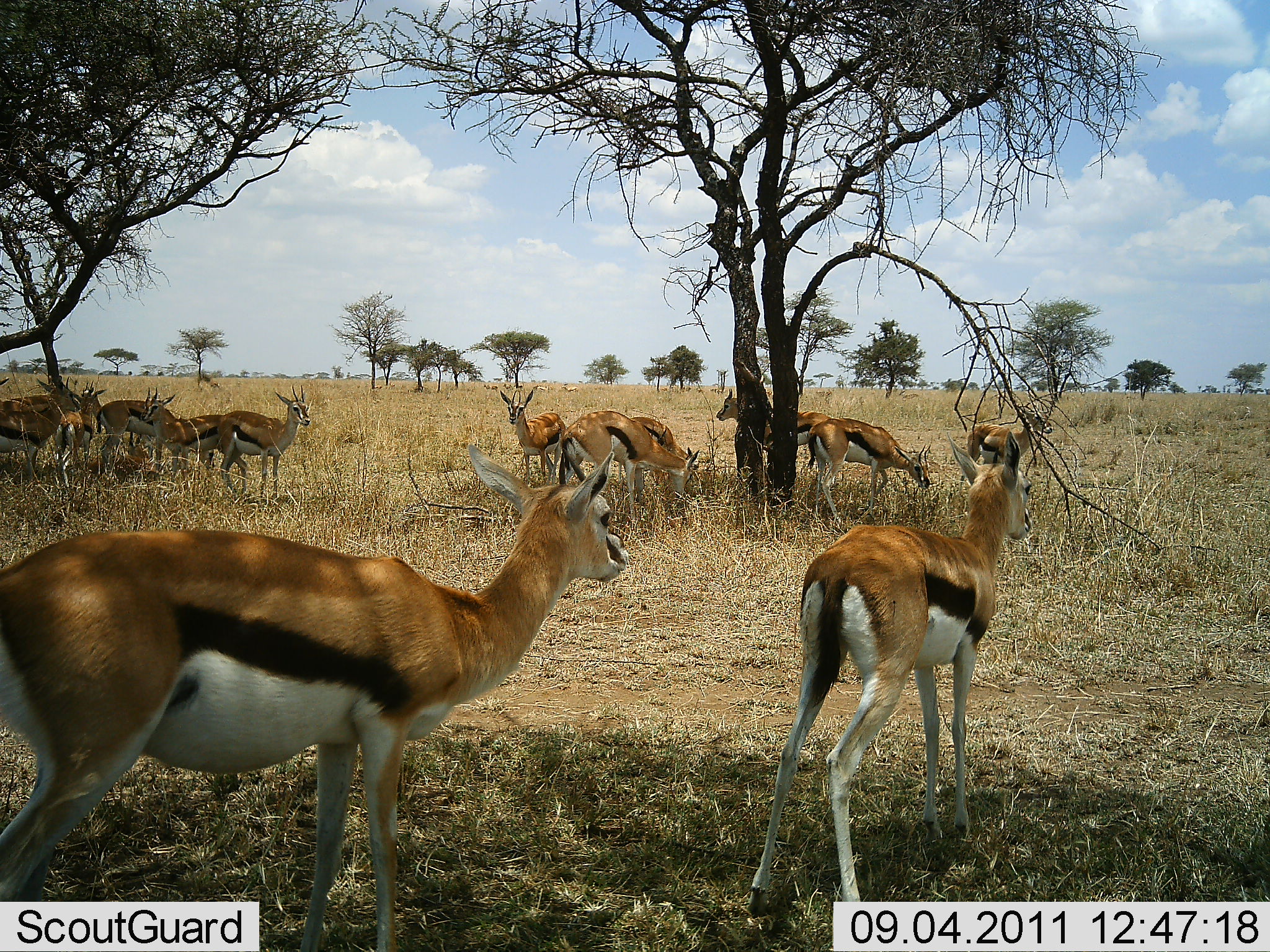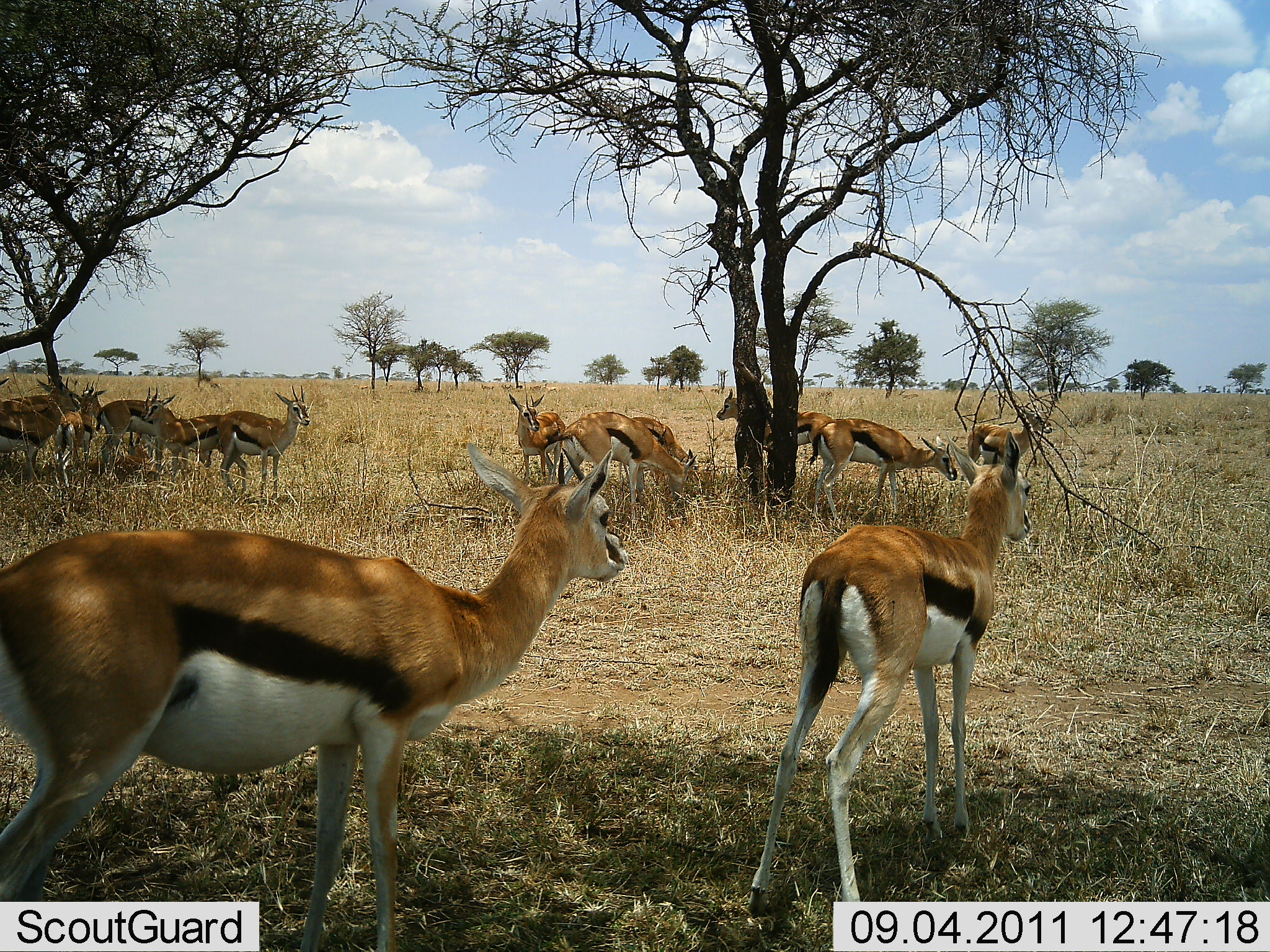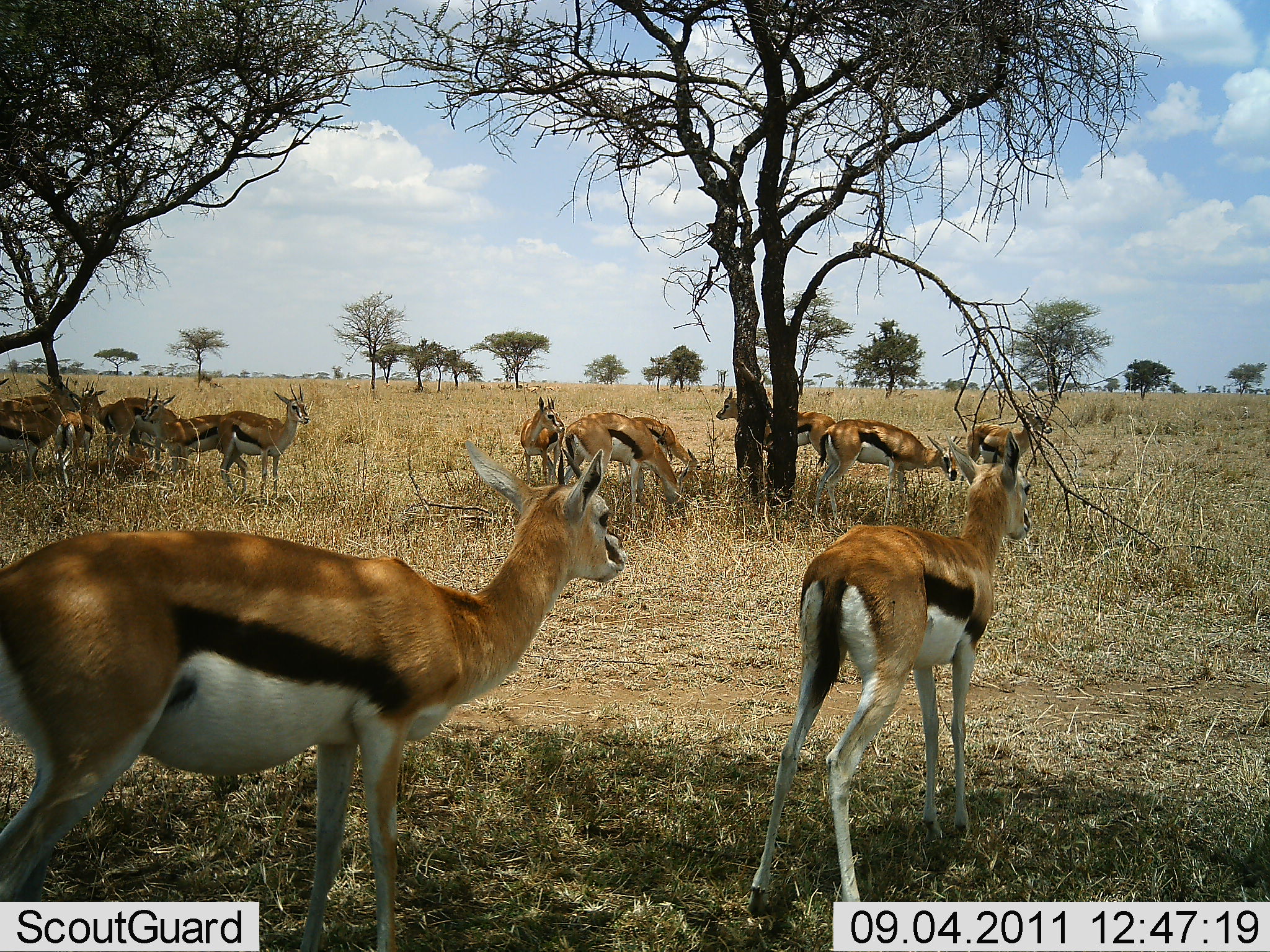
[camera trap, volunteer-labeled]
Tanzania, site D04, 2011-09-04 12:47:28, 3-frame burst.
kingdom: Animalia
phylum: Chordata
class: Mammalia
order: Artiodactyla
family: Bovidae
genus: Eudorcas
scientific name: Eudorcas thomsonii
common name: thomson's gazelle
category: gazellethomsons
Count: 11-50.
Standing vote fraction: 78%.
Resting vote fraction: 11%.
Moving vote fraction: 11%.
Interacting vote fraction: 6%.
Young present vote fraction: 0%.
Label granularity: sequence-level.